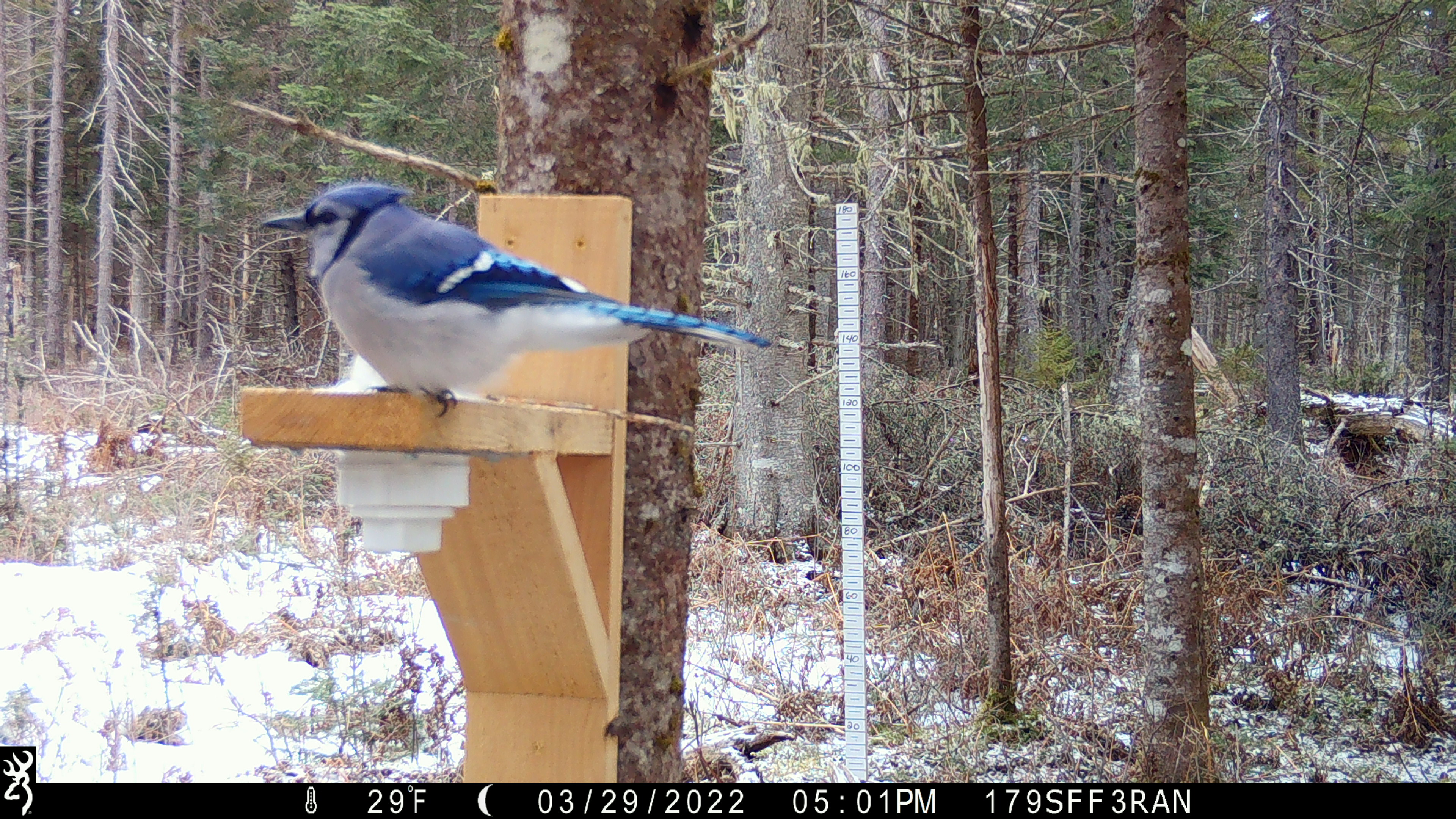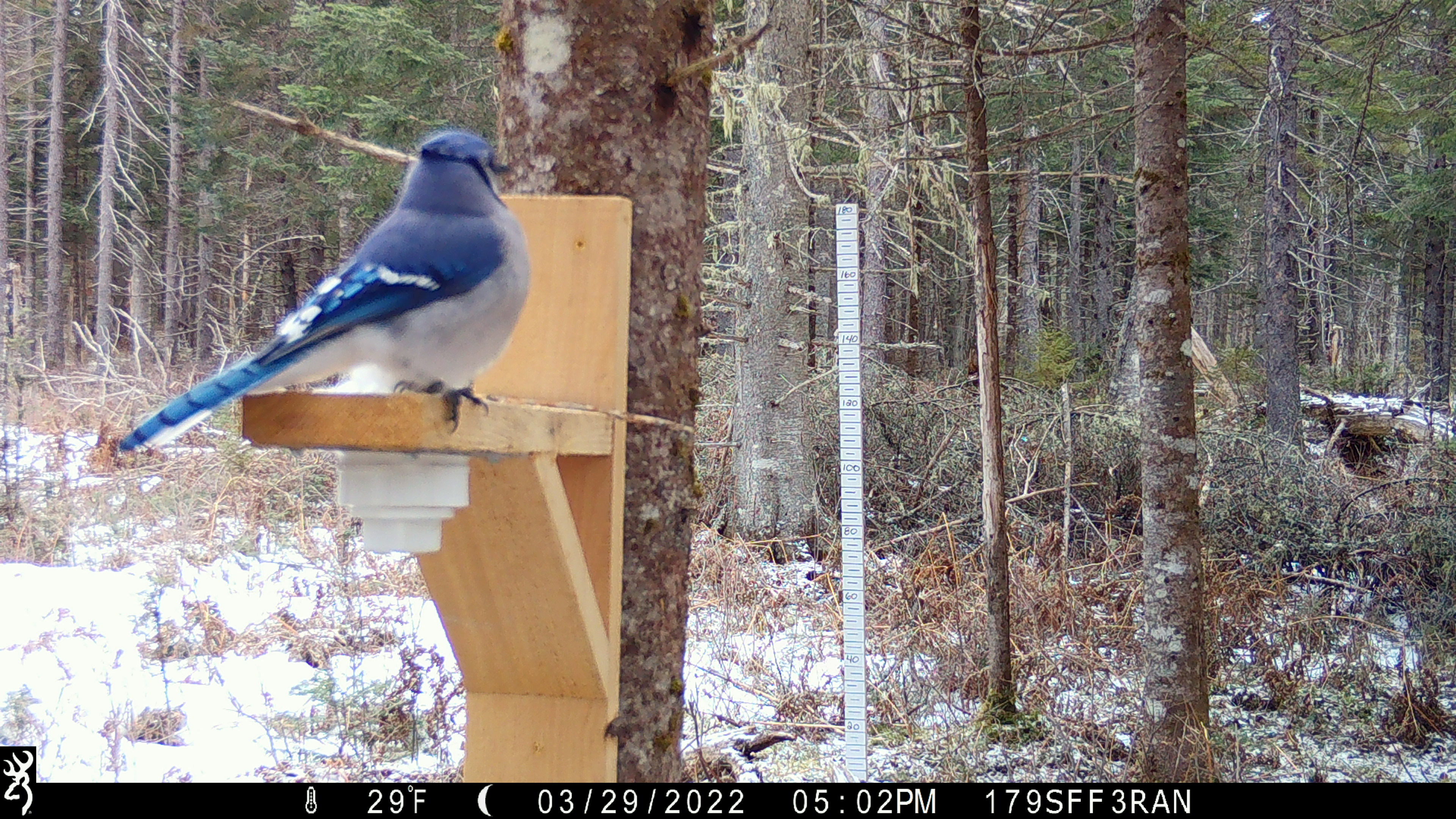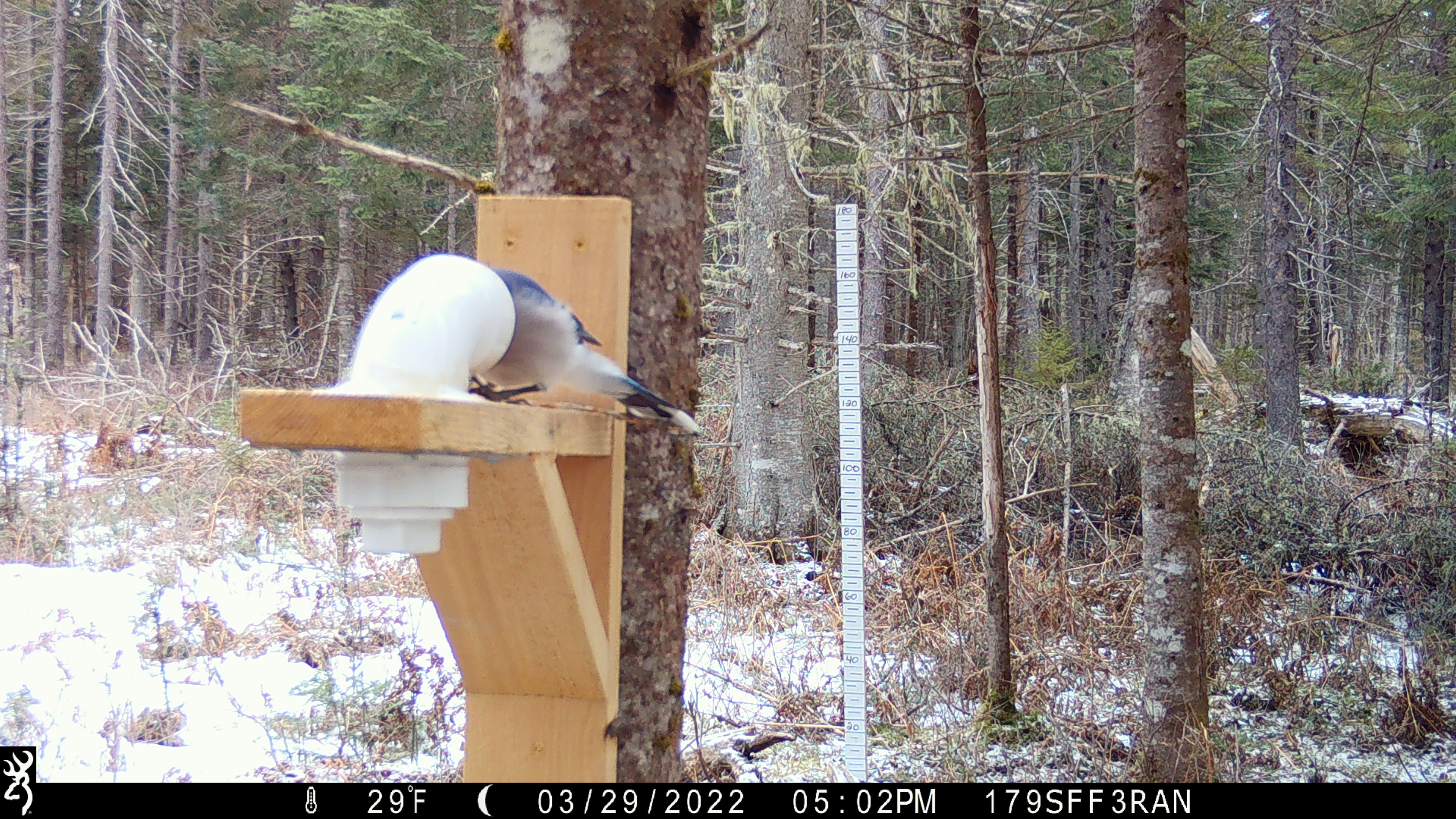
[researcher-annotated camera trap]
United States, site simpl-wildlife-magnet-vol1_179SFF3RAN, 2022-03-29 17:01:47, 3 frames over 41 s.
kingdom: Animalia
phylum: Chordata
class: Aves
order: Passeriformes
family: Corvidae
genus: Cyanocitta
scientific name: Cyanocitta cristata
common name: blue jay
Blue jay (Cyanocitta cristata).